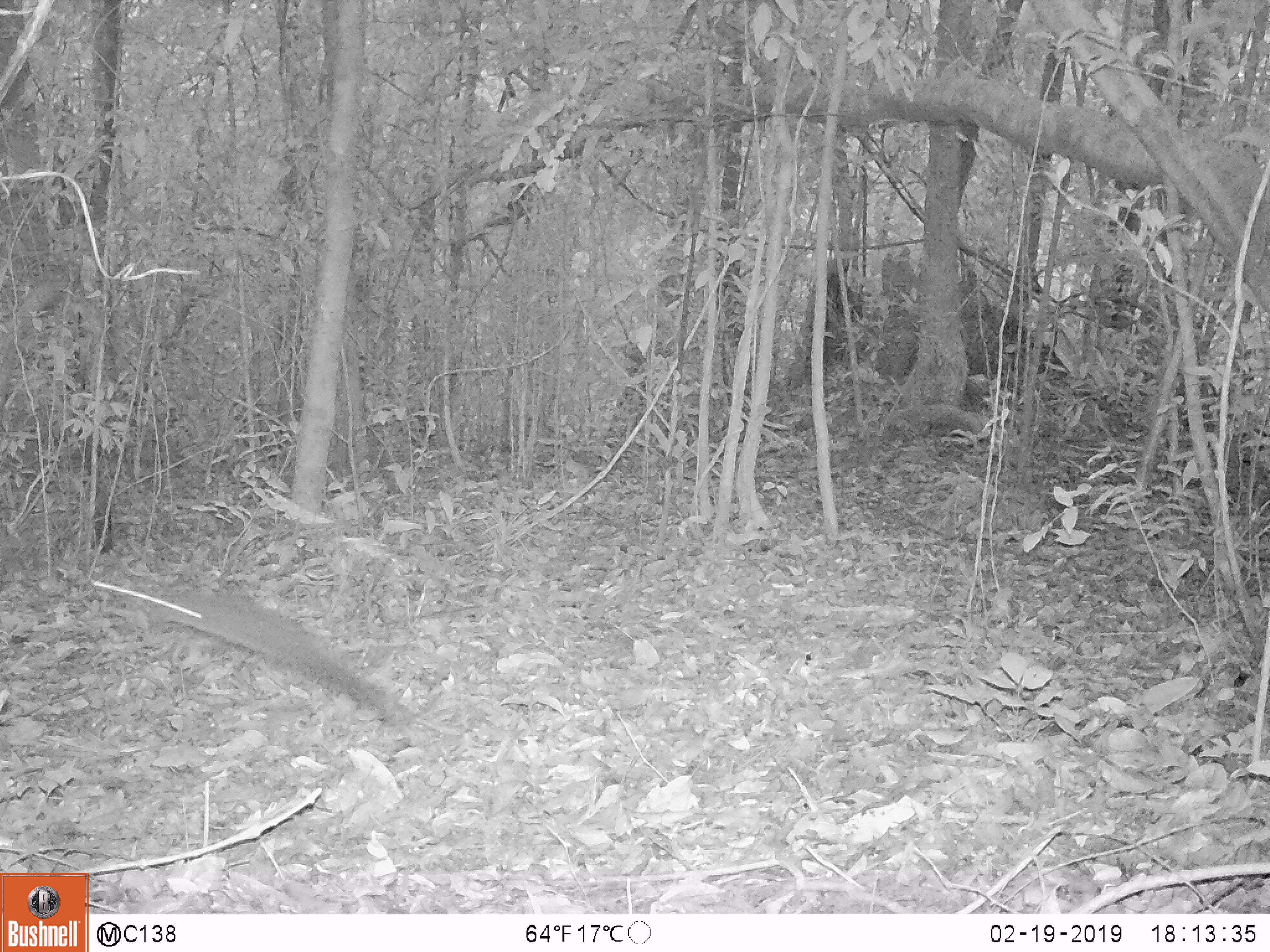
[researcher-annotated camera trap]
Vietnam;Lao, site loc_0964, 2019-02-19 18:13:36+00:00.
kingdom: Animalia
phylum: Chordata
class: Mammalia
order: Rodentia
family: Sciuridae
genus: Dremomys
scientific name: Dremomys rufigenis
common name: red-cheeked squirrel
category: red cheeked squirrel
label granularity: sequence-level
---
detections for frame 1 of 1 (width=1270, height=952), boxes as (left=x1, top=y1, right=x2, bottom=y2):
red cheeked squirrel: (left=148, top=589, right=415, bottom=729)